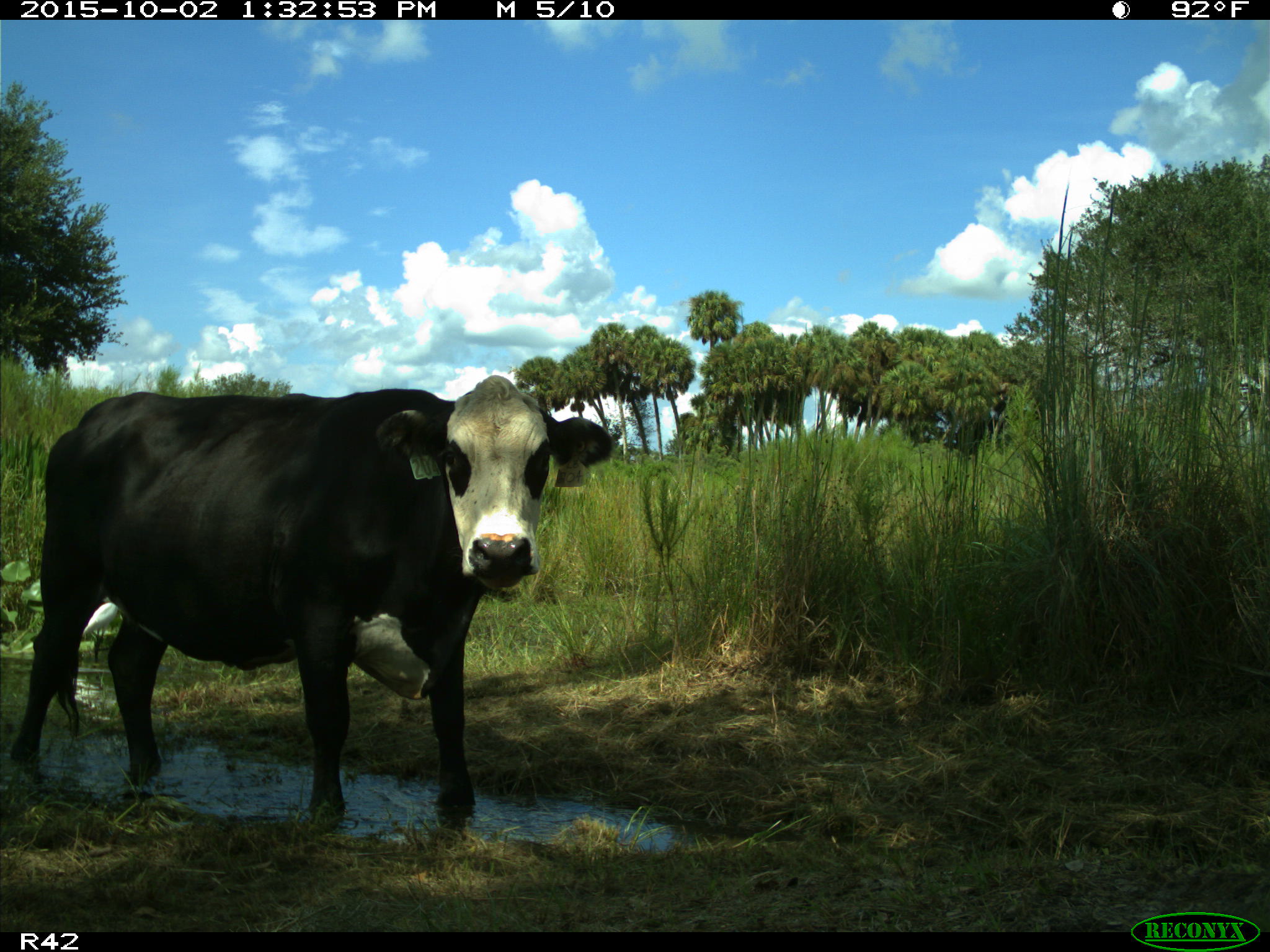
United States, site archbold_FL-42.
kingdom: Animalia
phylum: Chordata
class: Mammalia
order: Artiodactyla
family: Bovidae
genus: Bos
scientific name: Bos taurus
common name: domestic cow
Bos taurus (domestic cow).